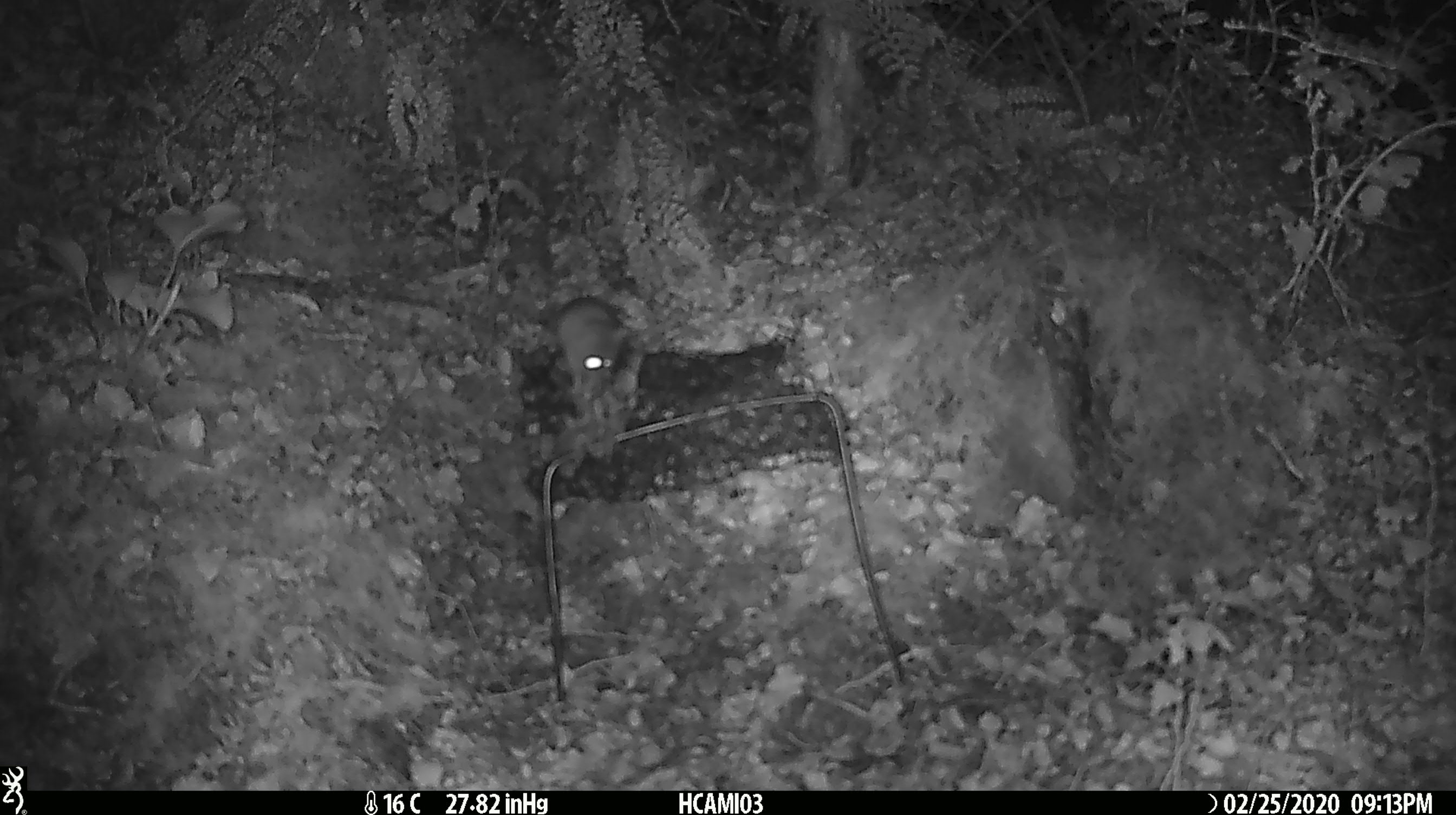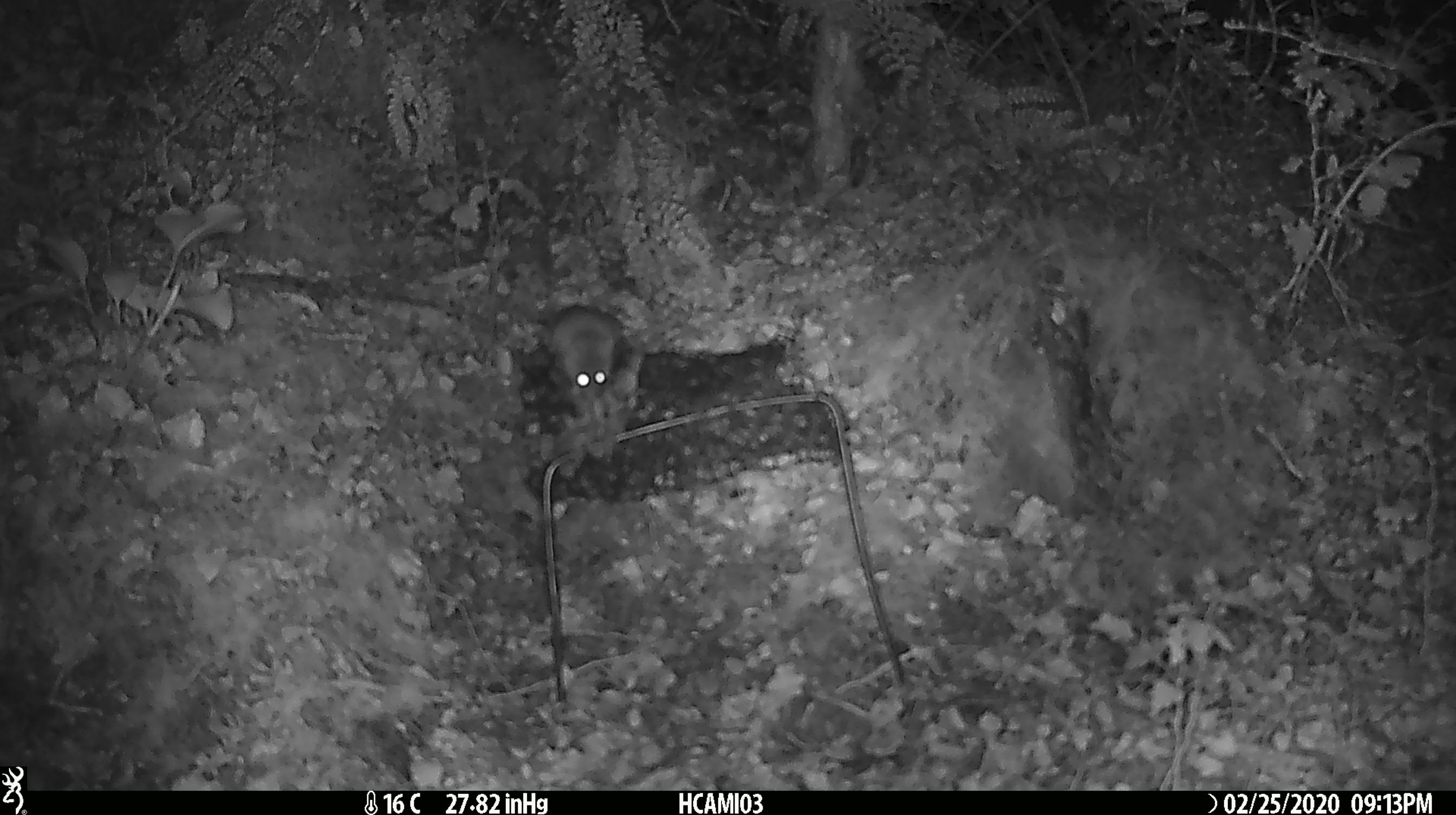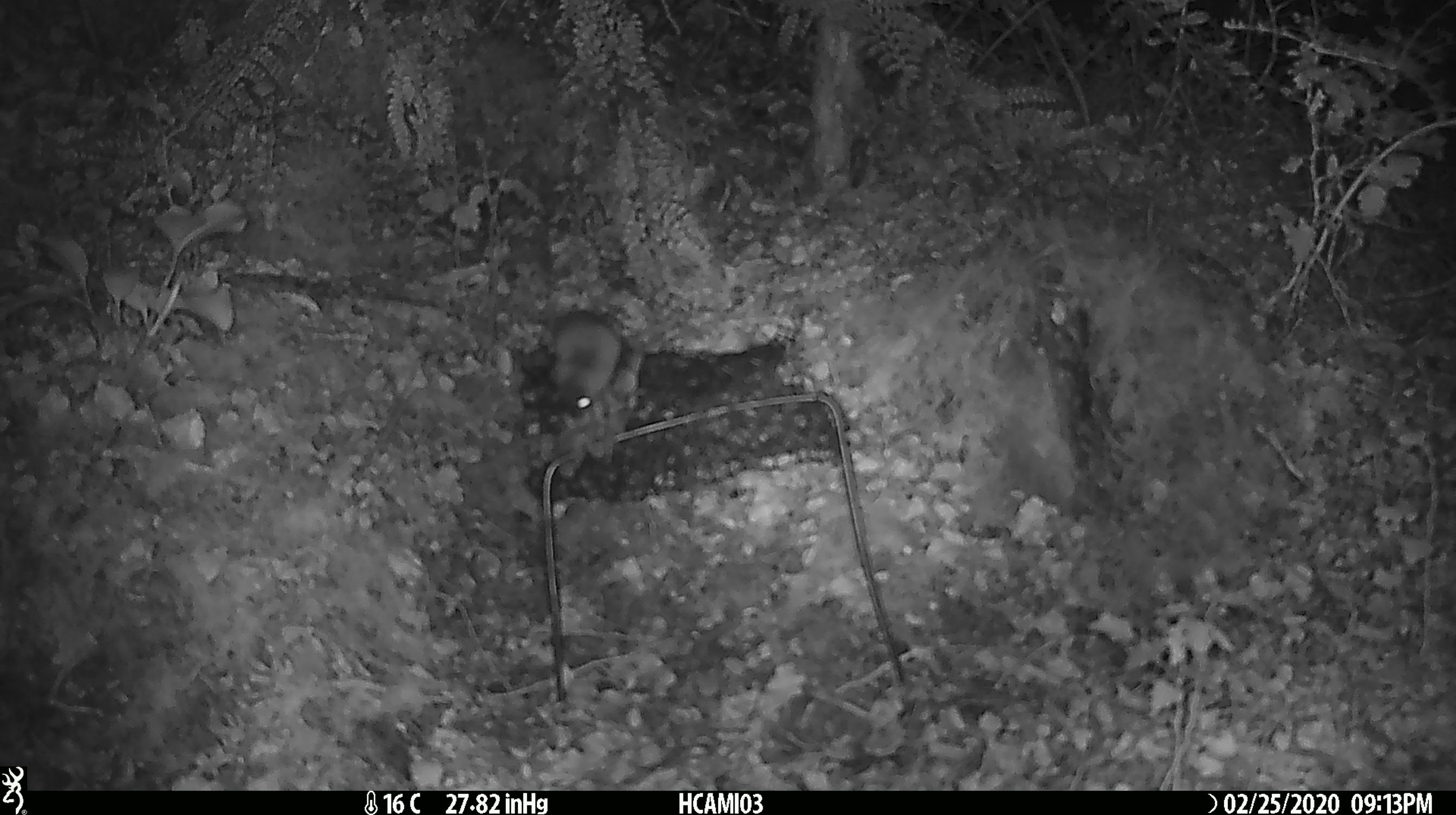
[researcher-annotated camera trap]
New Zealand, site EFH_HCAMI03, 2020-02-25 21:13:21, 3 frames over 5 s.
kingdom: Animalia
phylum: Chordata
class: Mammalia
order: Rodentia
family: Muridae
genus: Mus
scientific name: Mus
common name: mouse